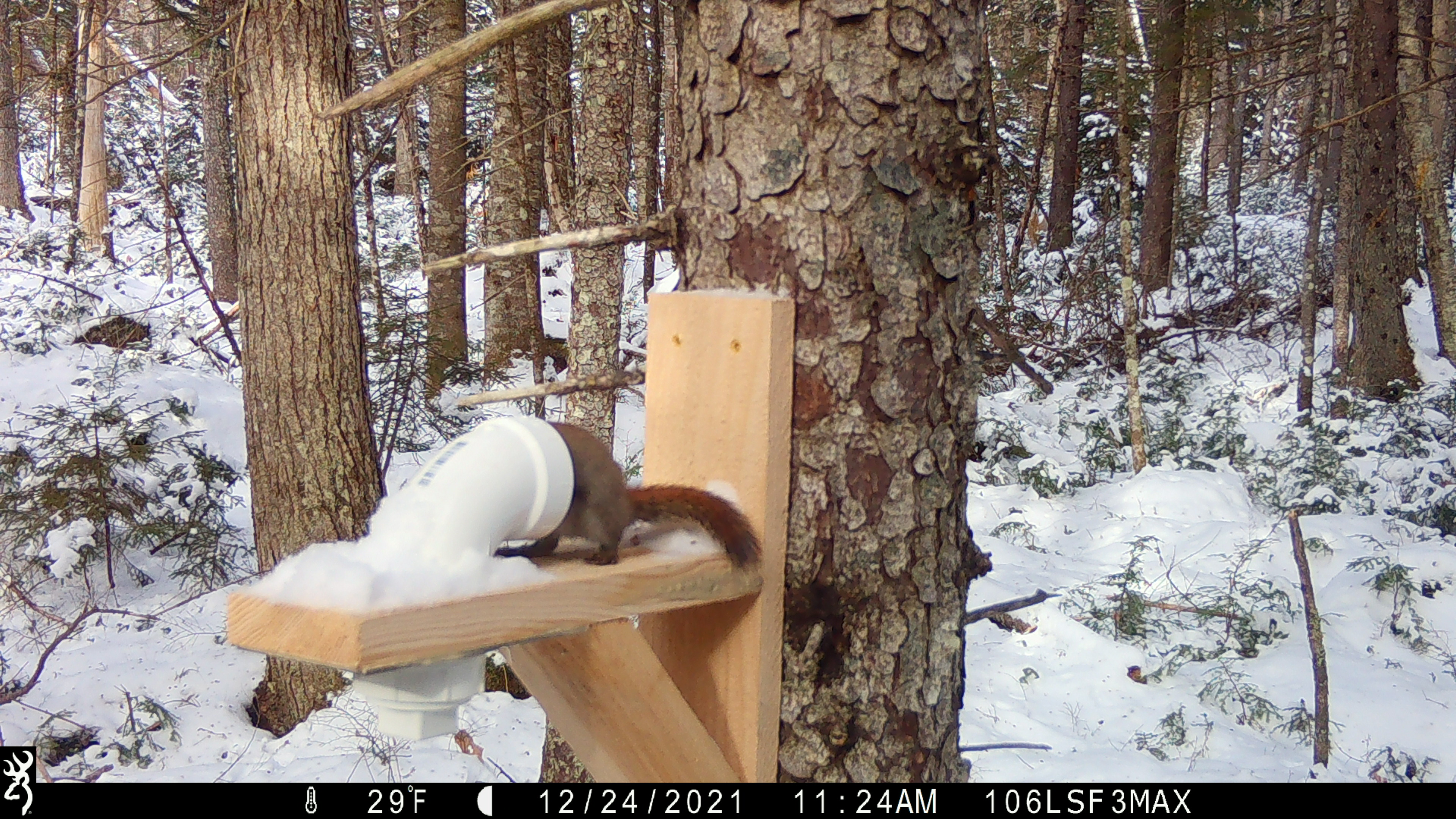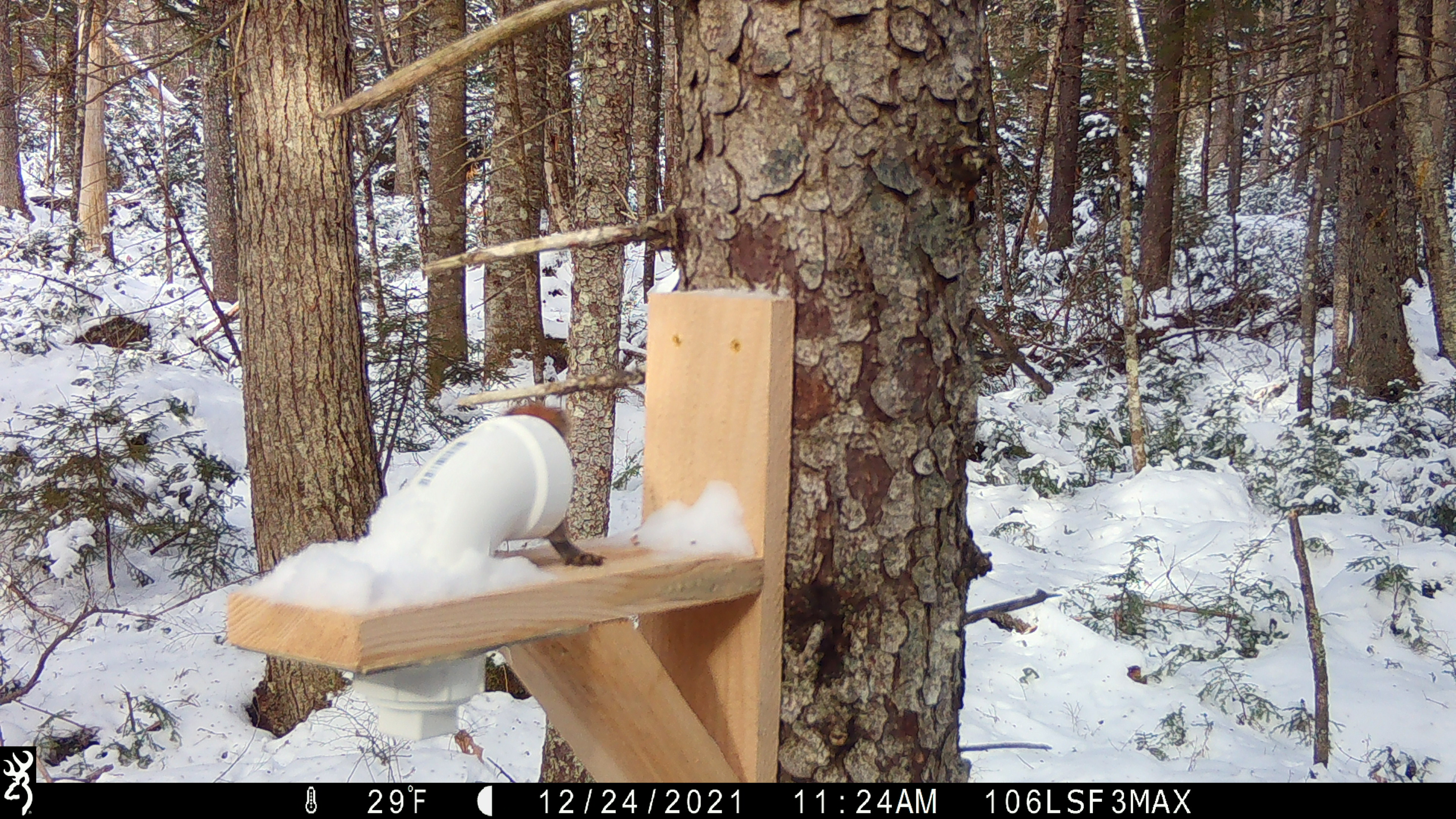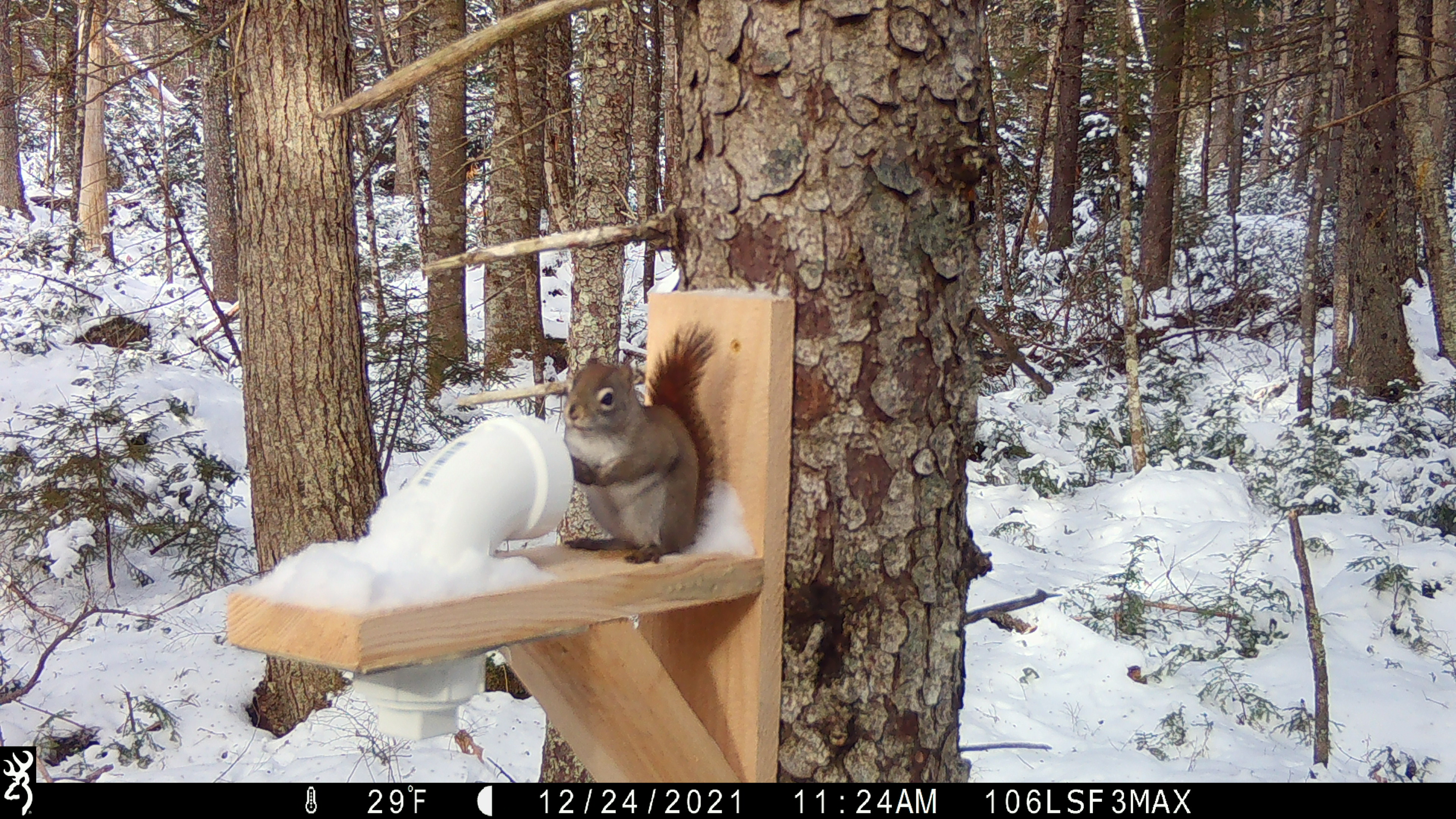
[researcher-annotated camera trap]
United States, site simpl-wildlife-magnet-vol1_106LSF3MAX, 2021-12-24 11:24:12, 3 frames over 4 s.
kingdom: Animalia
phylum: Chordata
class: Mammalia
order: Rodentia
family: Sciuridae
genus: Tamiasciurus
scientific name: Tamiasciurus hudsonicus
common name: red squirrel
Red squirrel (Tamiasciurus hudsonicus).